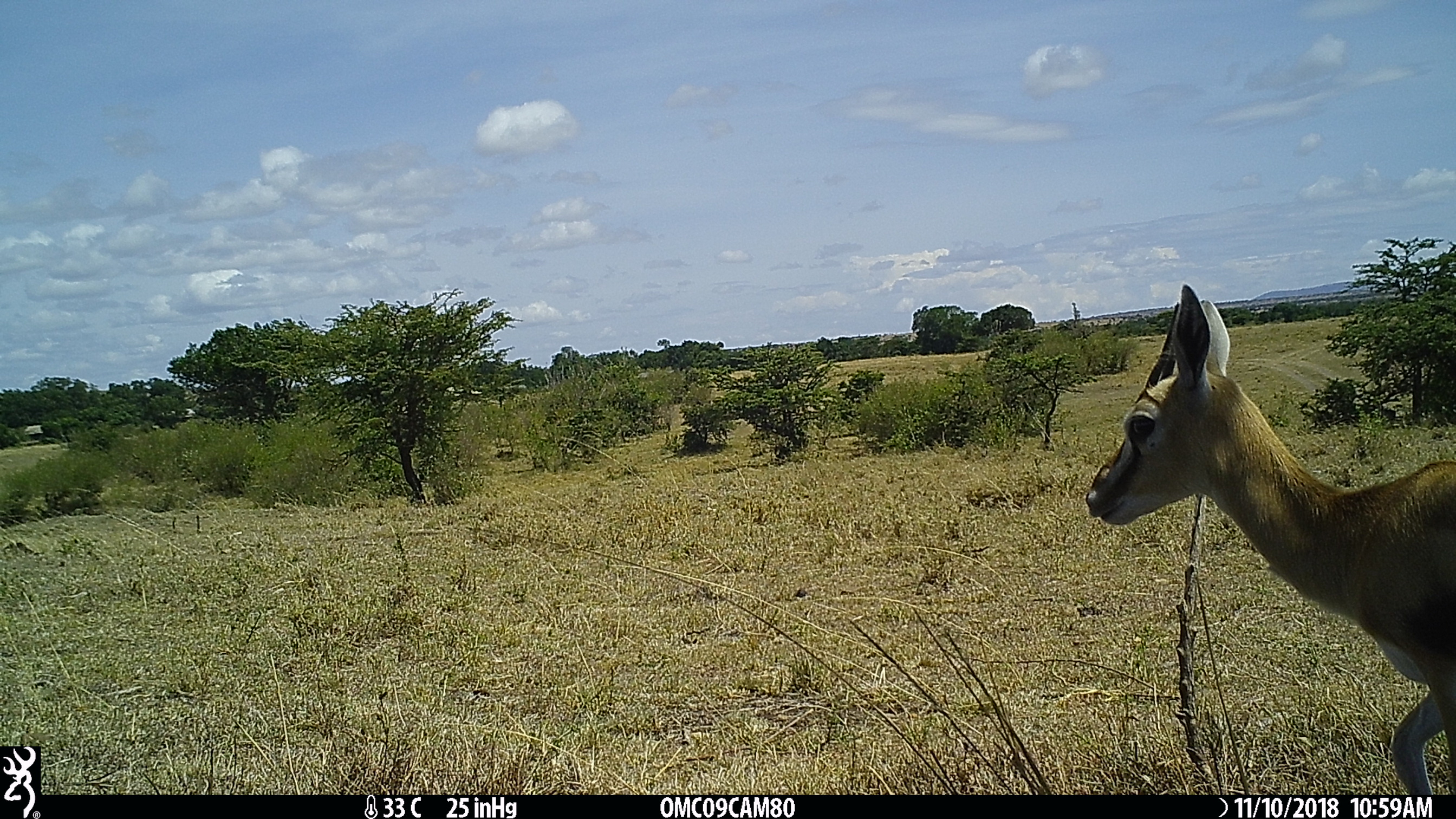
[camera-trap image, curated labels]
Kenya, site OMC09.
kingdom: Animalia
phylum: Chordata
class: Mammalia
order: Artiodactyla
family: Bovidae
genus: Eudorcas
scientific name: Eudorcas thomsonii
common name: thomon's gazelle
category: gazelle thomsons